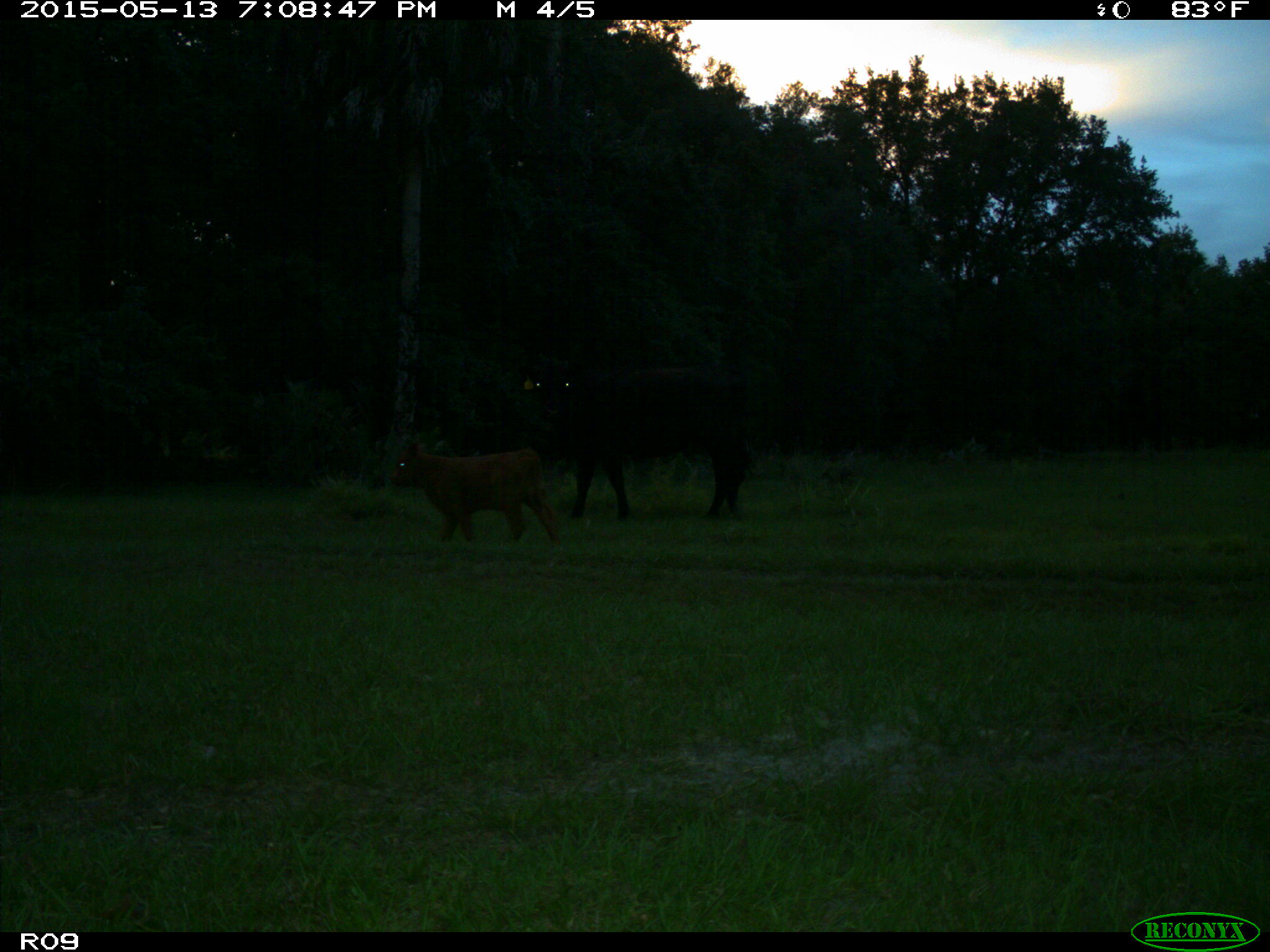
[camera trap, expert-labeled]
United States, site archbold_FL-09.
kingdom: Animalia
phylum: Chordata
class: Mammalia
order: Artiodactyla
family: Bovidae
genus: Bos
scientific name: Bos taurus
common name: domestic cow